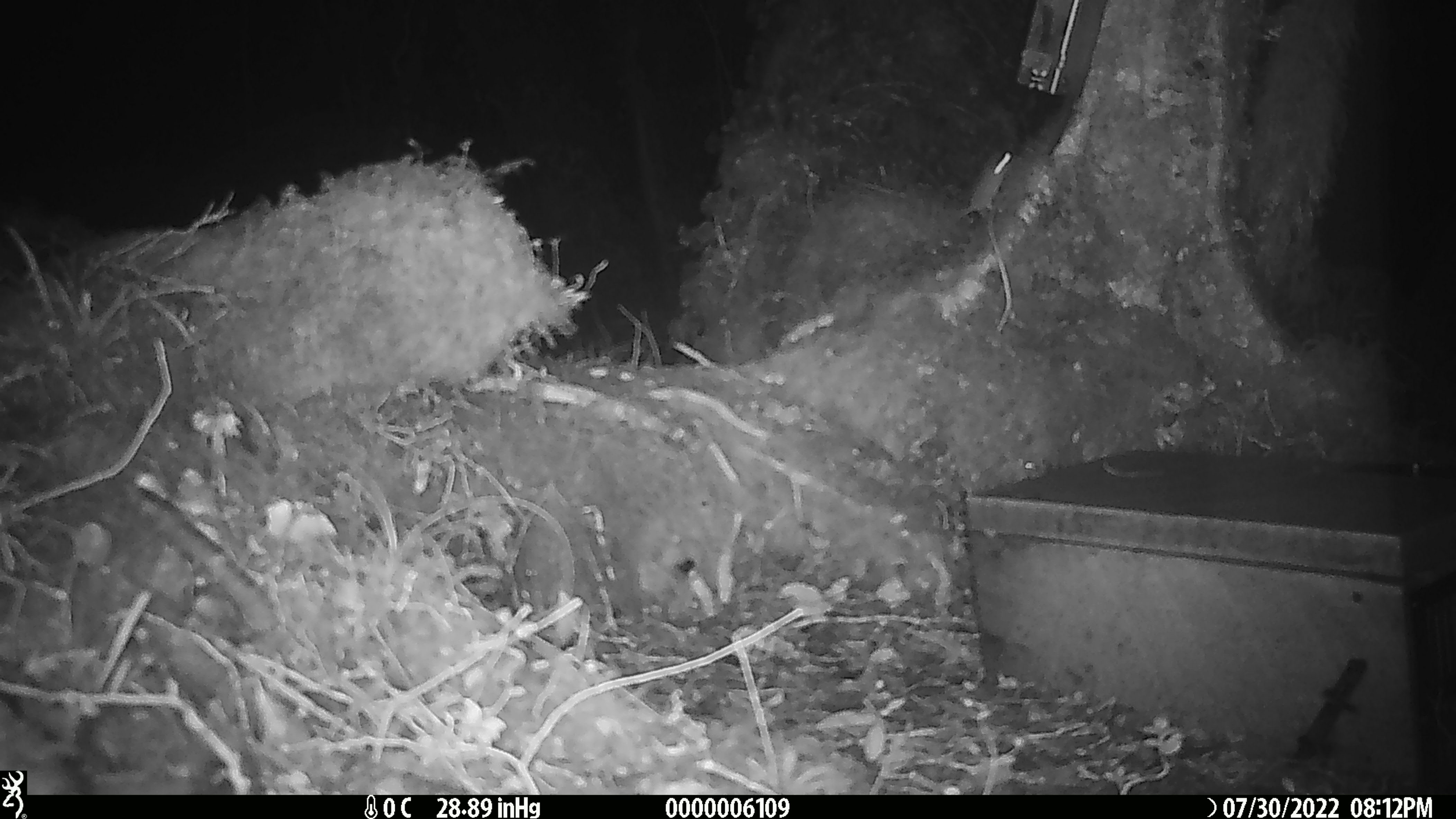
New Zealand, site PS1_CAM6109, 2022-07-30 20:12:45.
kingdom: Animalia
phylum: Chordata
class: Mammalia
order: Rodentia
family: Muridae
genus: Mus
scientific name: Mus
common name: mouse